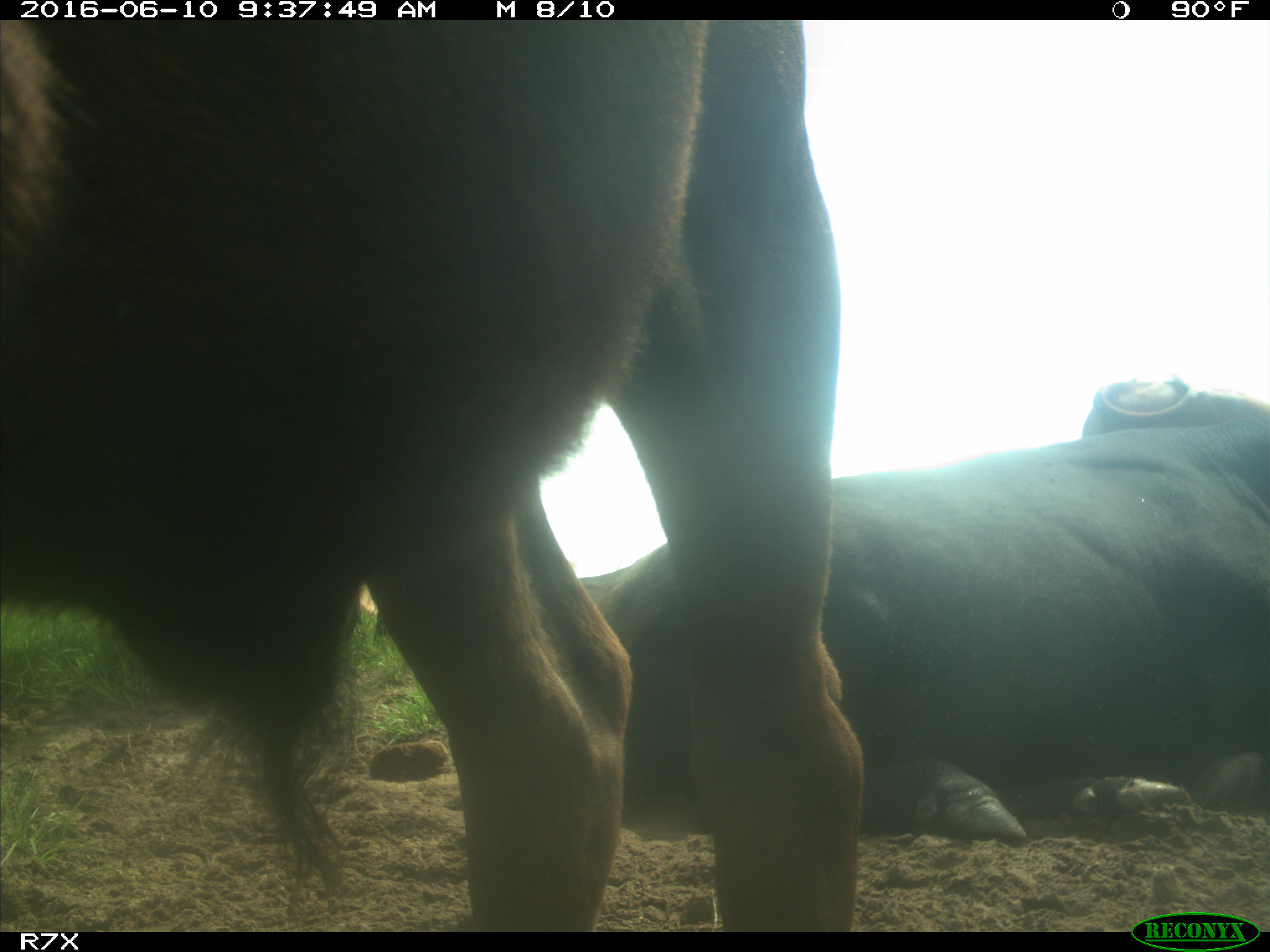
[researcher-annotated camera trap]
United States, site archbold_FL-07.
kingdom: Animalia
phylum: Chordata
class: Mammalia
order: Artiodactyla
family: Bovidae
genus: Bos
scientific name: Bos taurus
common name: domestic cow